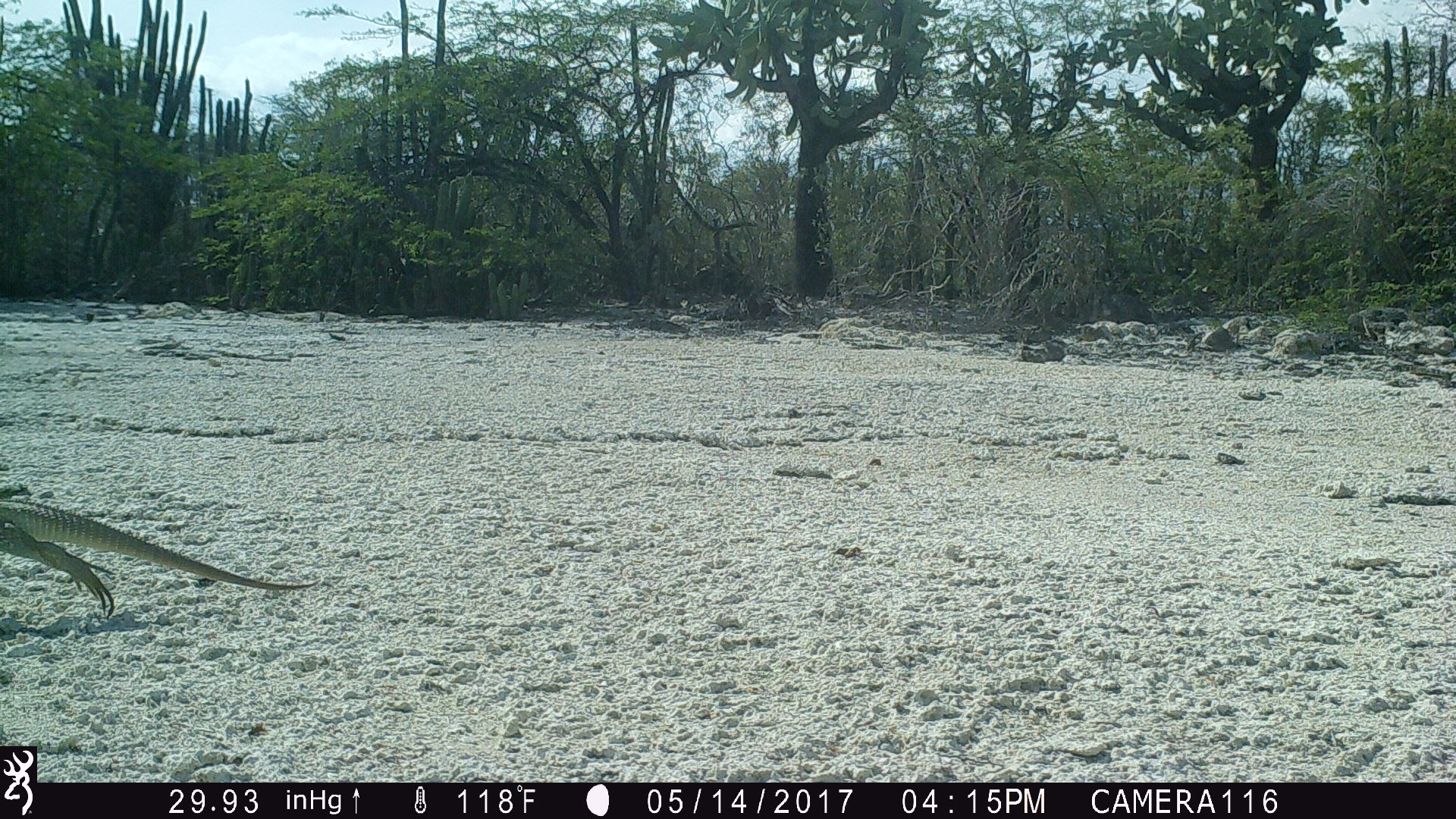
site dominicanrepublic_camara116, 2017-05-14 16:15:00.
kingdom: Animalia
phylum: Chordata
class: Reptilia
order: Squamata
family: Iguanidae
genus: Iguana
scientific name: Iguana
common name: typical iguanas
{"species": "Iguana (typical iguanas)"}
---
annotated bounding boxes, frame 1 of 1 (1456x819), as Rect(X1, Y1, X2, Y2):
iguana: Rect(0, 482, 316, 623)